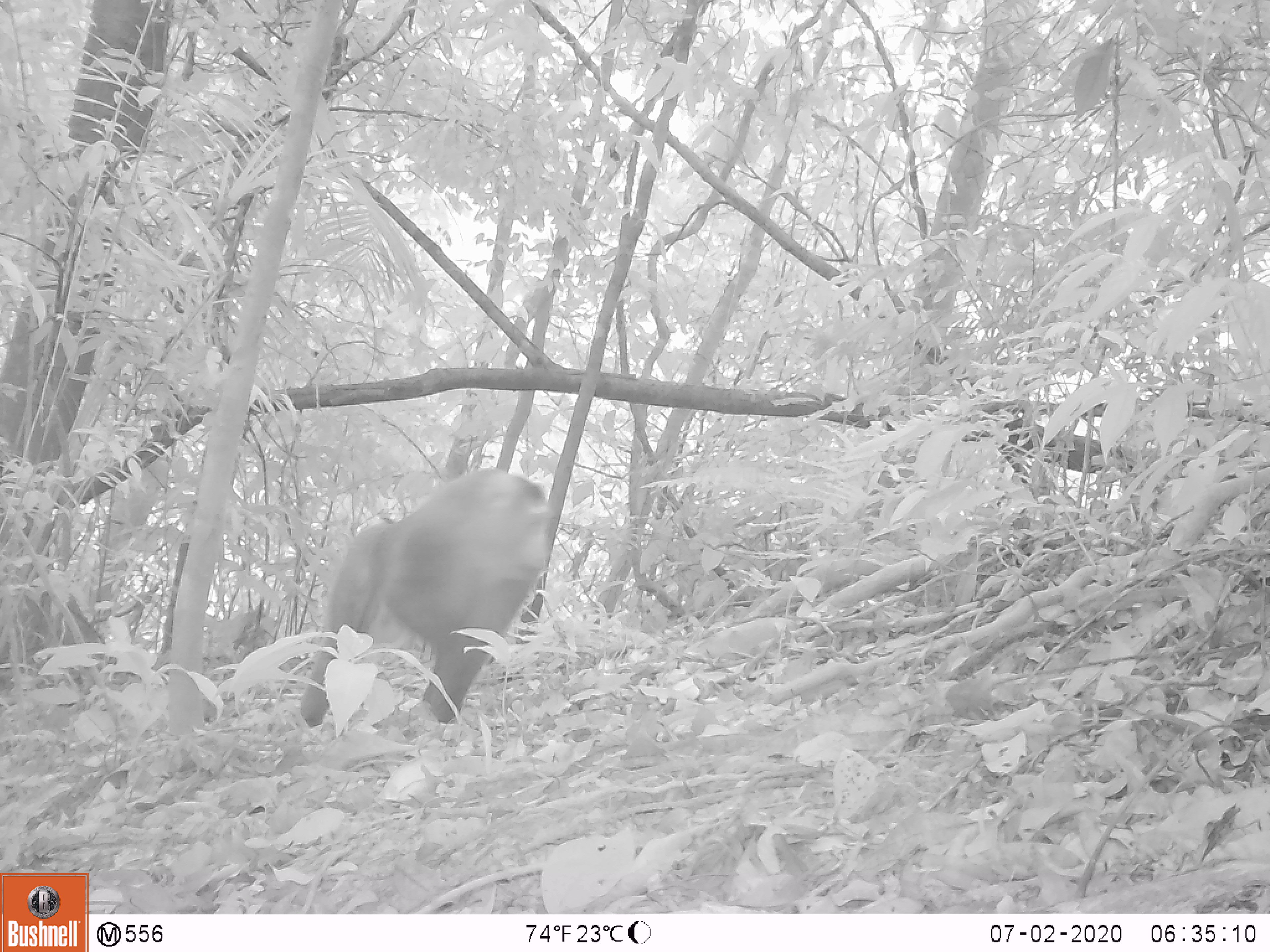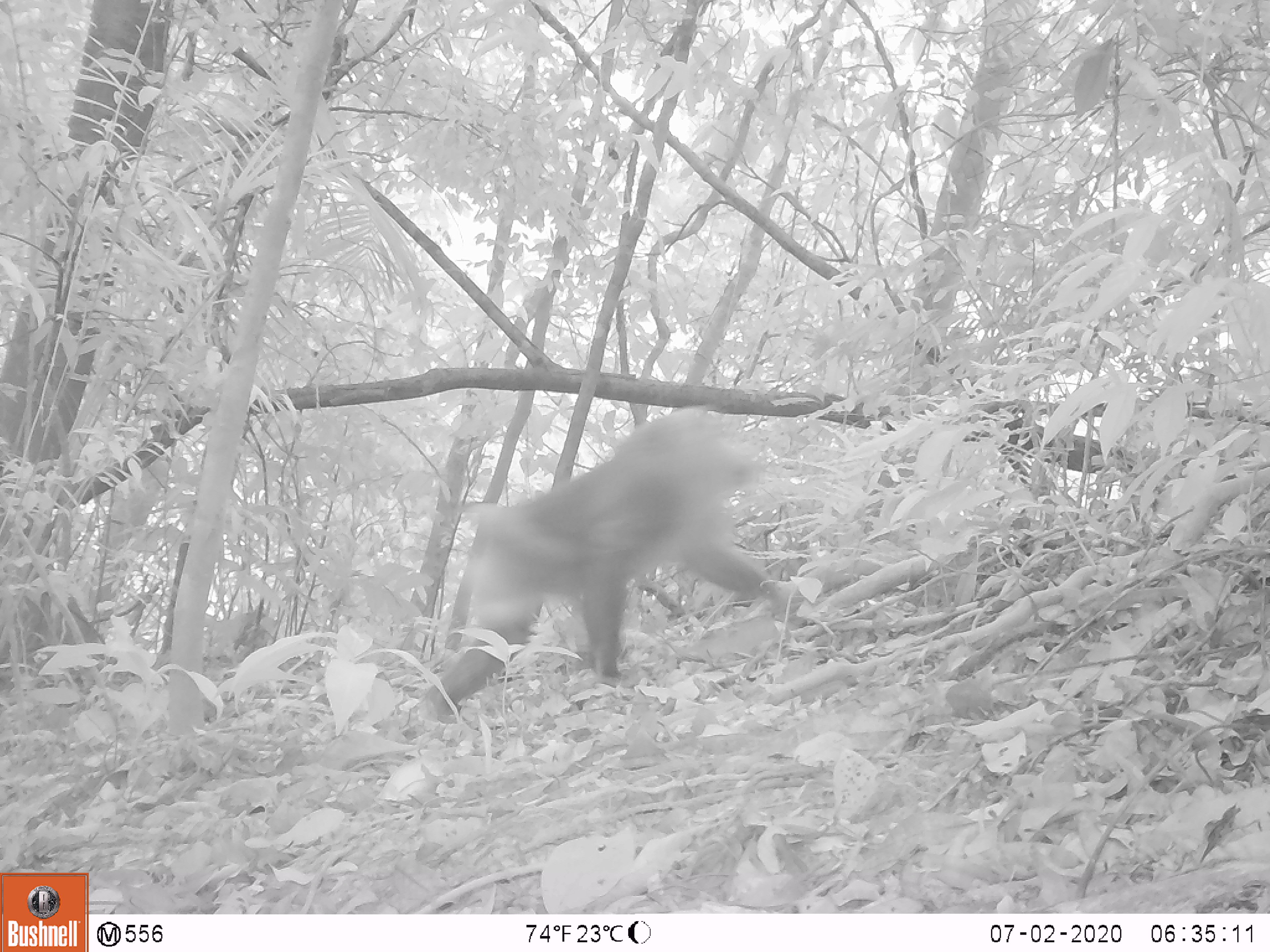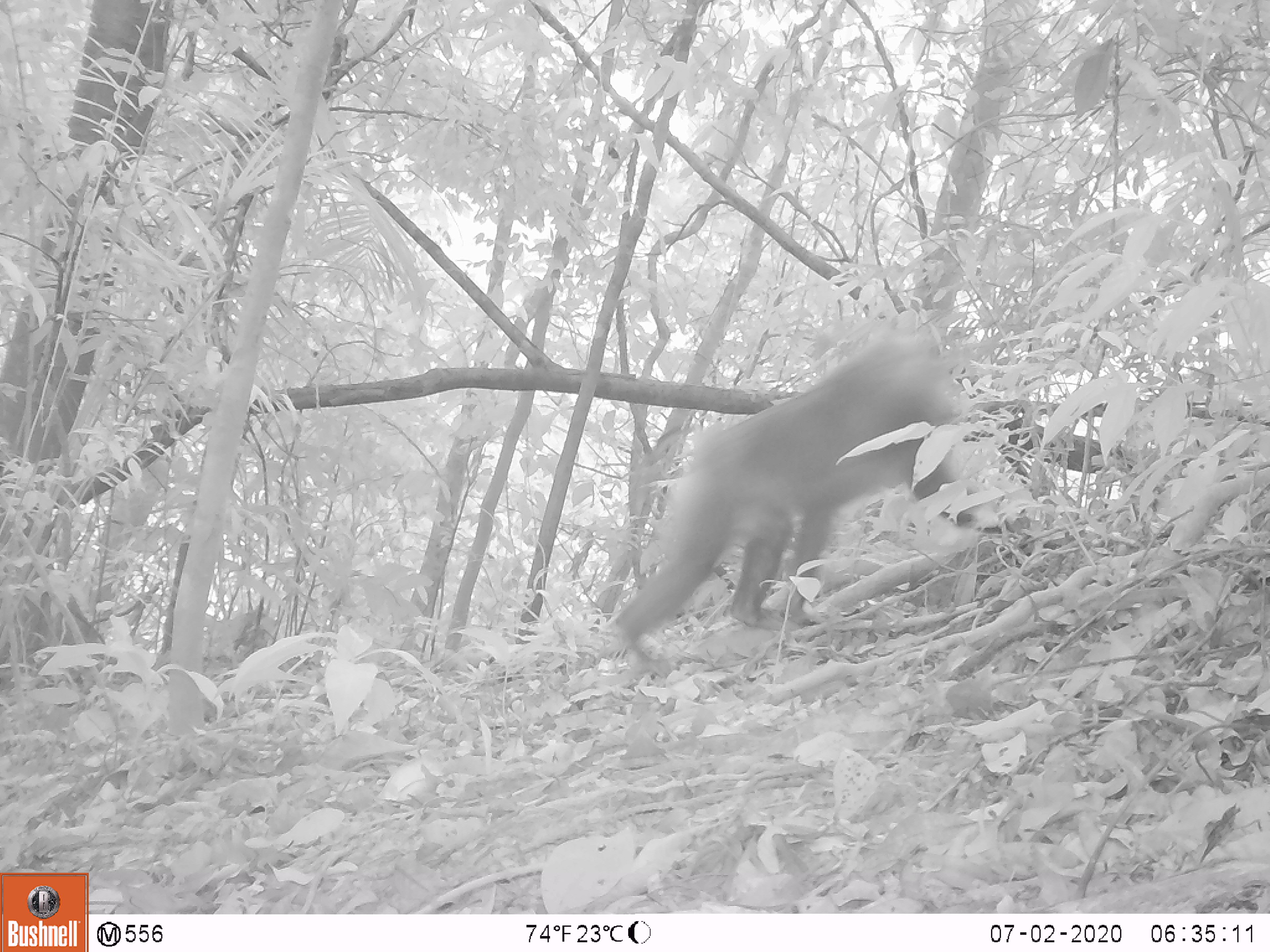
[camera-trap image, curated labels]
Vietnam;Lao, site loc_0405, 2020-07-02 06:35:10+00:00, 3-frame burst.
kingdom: Animalia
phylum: Chordata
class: Mammalia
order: Primates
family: Cercopithecidae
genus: Macaca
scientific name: Macaca nemestrina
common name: pig-tailed macaque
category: pig tailed macaque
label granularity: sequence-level